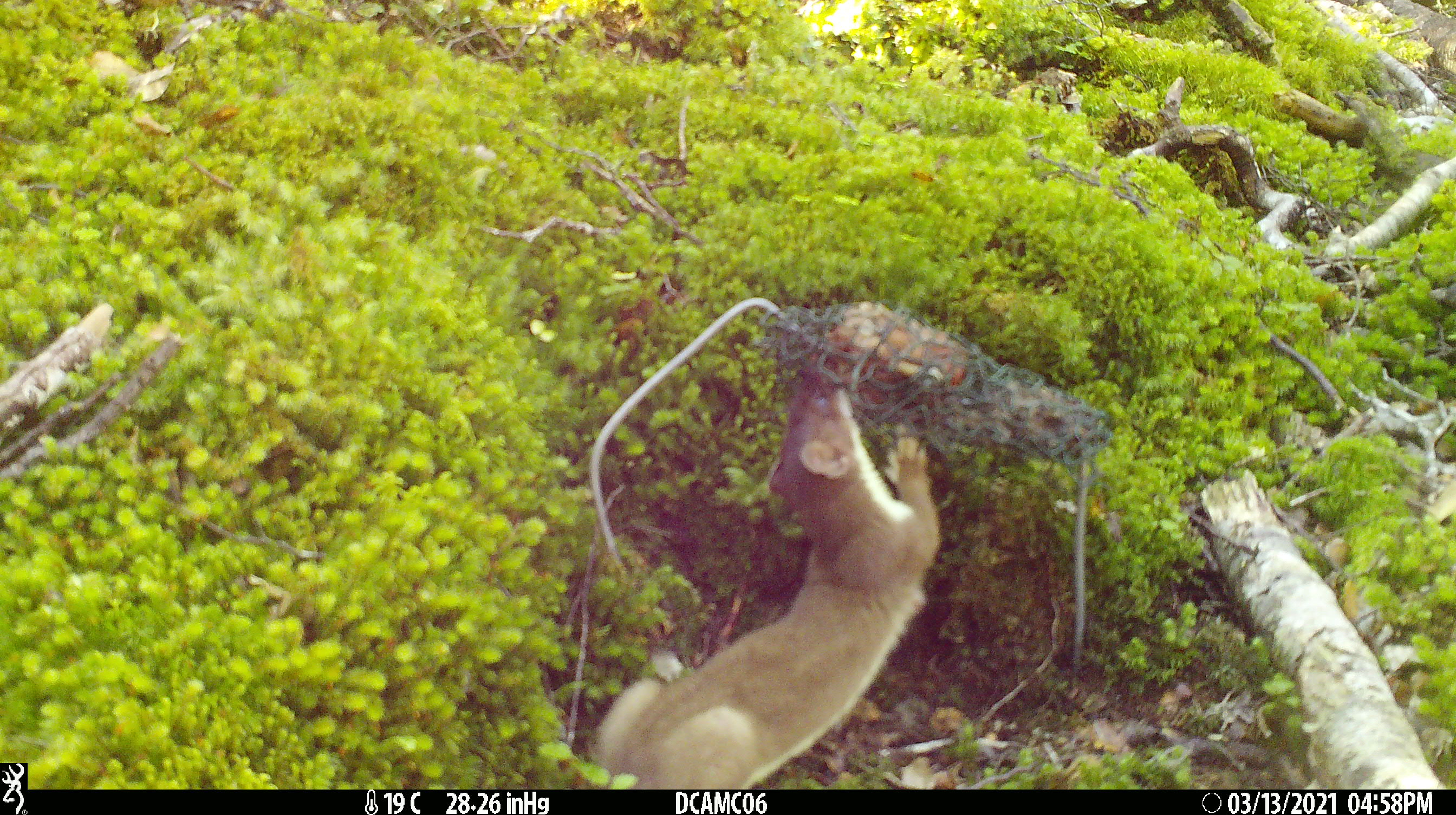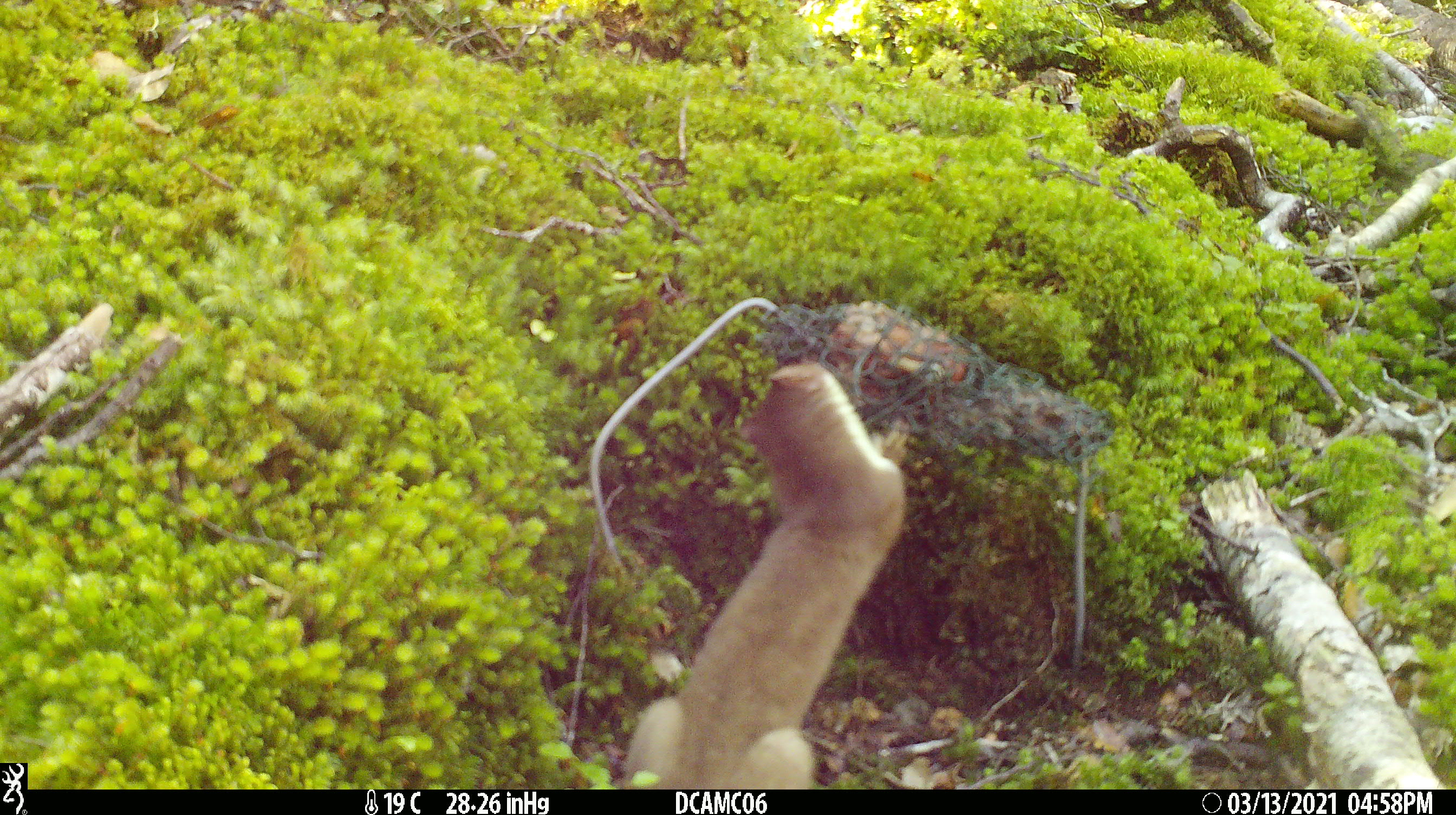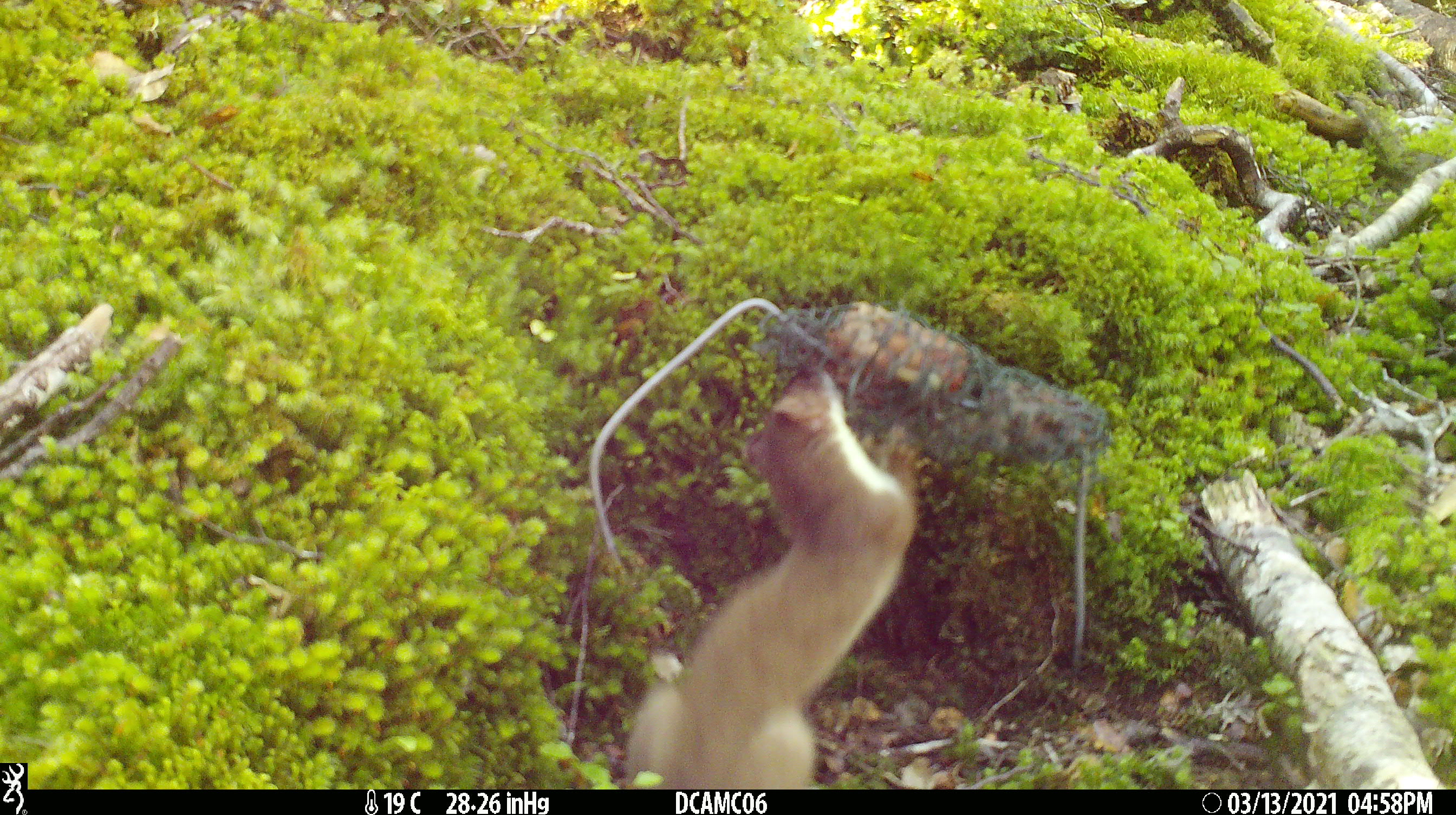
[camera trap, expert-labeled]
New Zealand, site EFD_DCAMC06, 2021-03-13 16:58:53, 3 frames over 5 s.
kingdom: Animalia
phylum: Chordata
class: Mammalia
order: Carnivora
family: Mustelidae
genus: Mustela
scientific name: Mustela erminea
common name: stoat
Stoat (Mustela erminea).